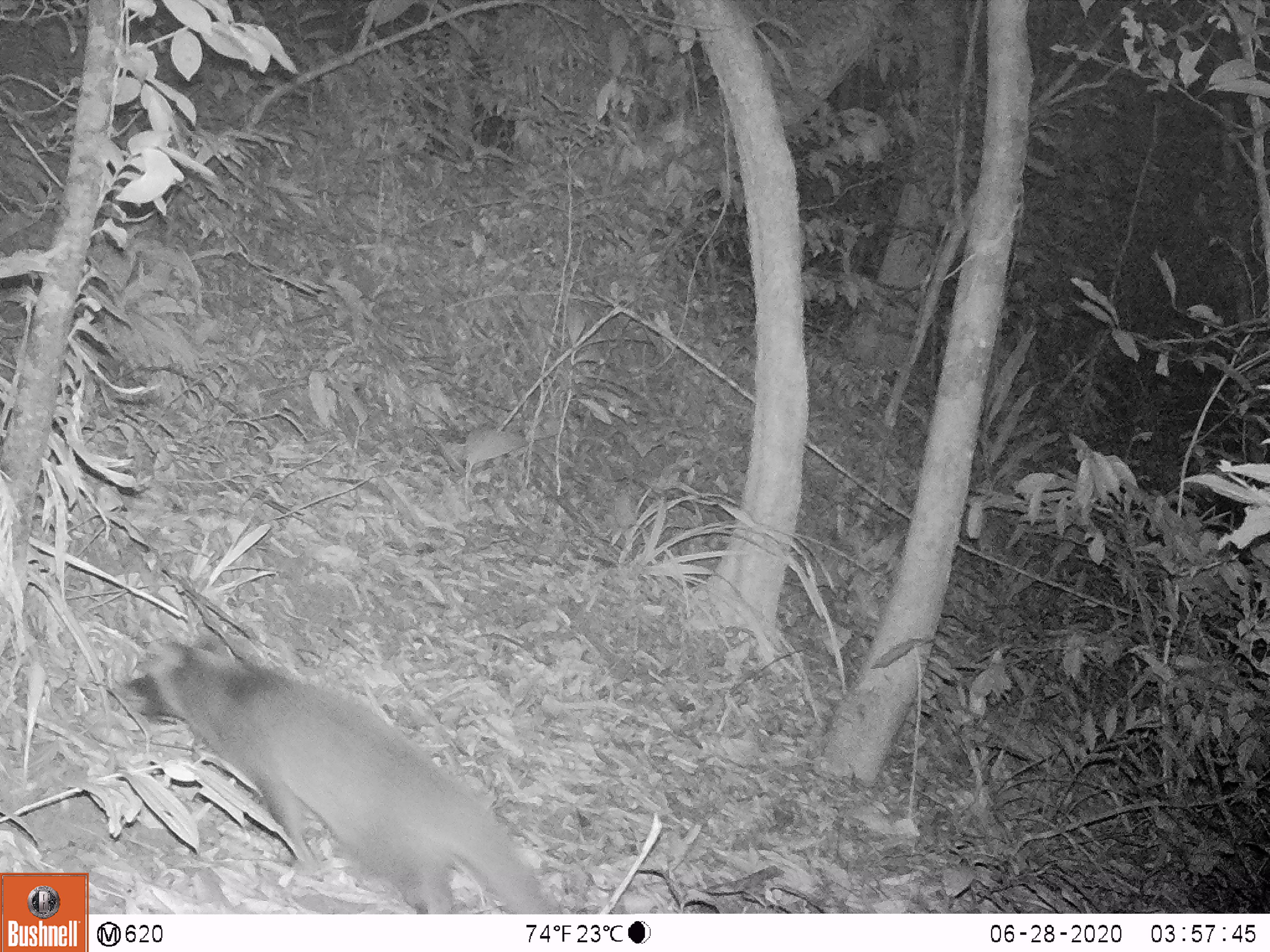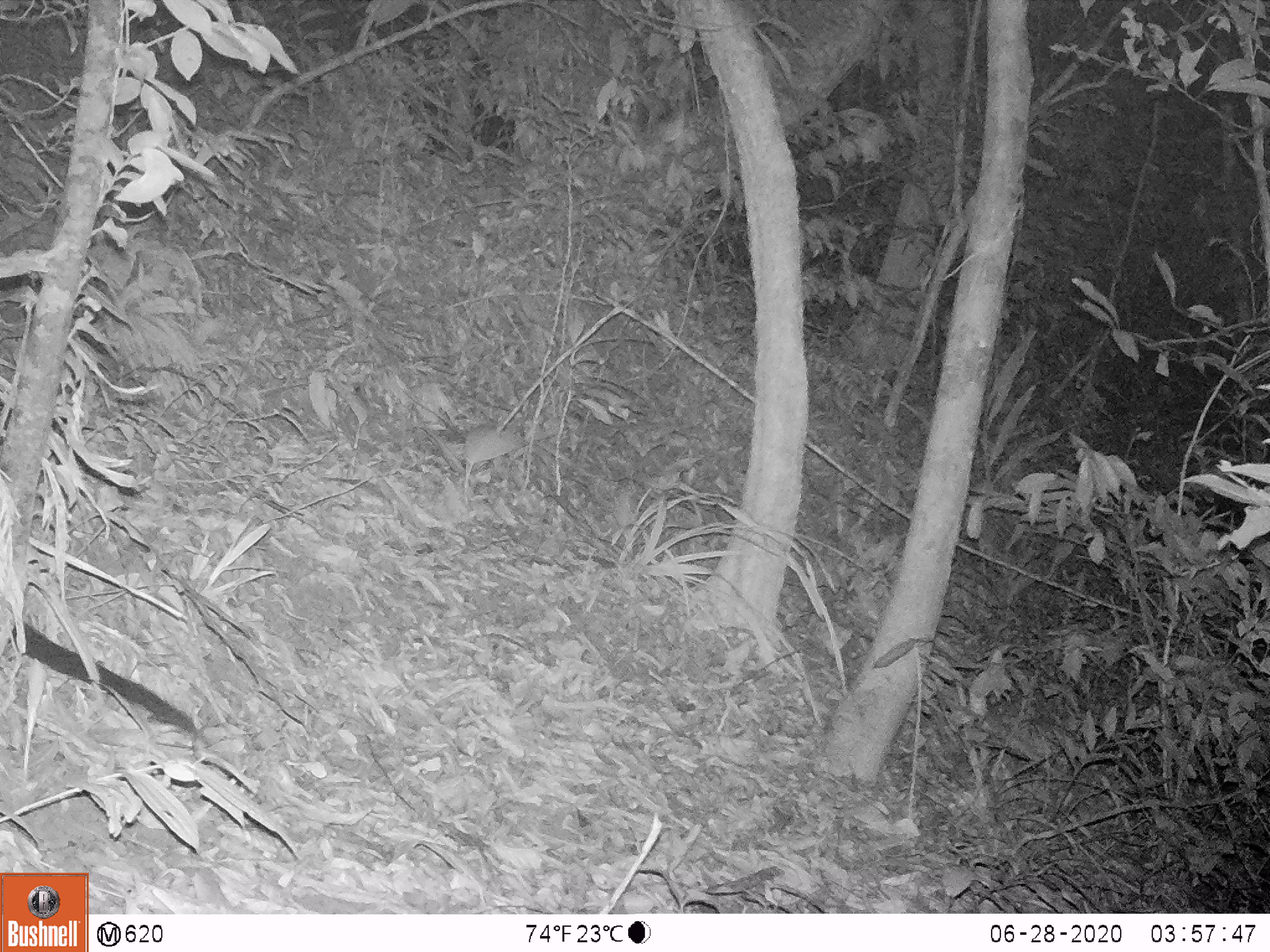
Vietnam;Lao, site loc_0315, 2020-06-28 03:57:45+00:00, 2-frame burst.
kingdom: Animalia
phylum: Chordata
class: Mammalia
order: Carnivora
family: Viverridae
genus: Paguma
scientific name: Paguma larvata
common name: masked palm civet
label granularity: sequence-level